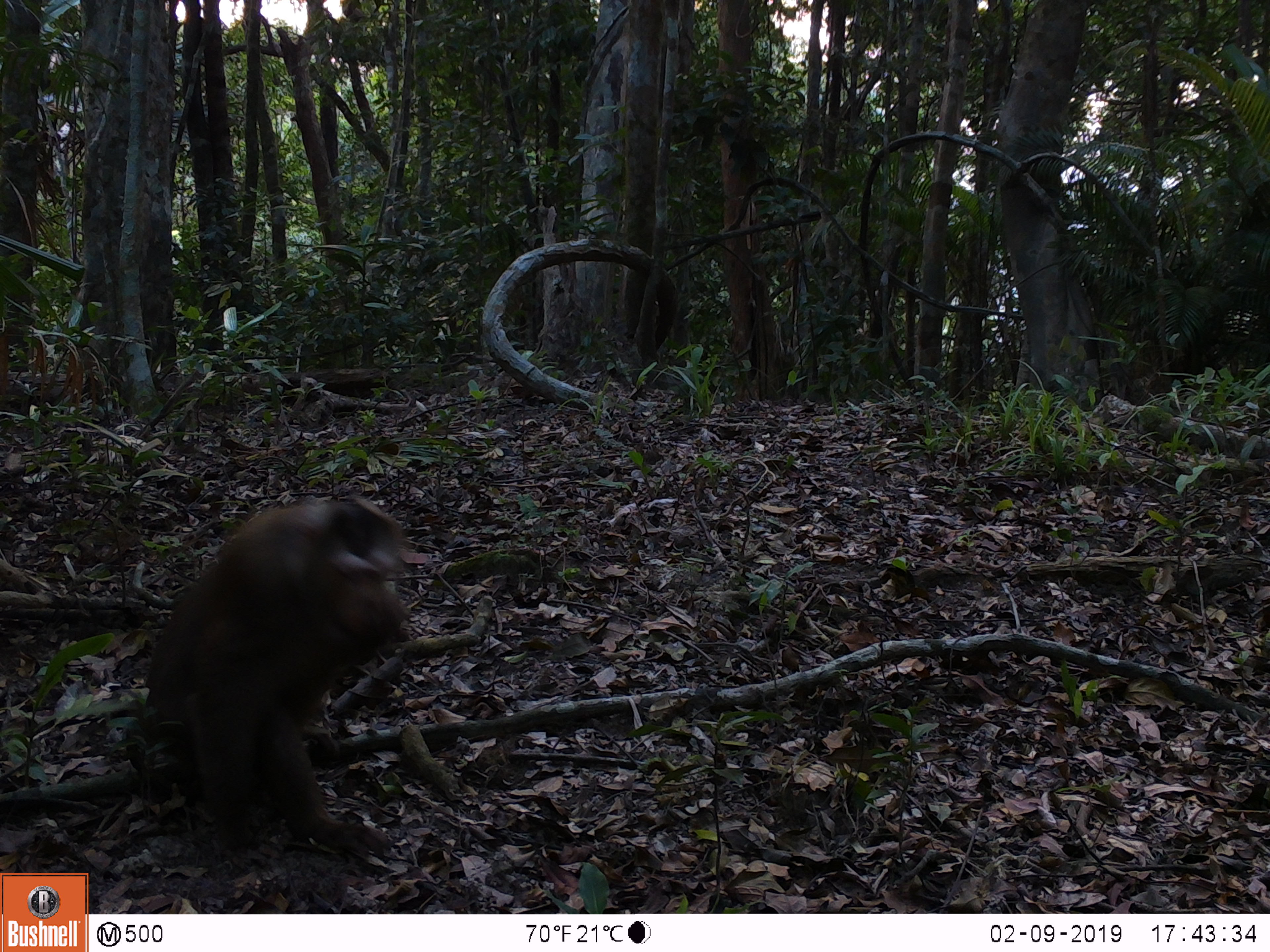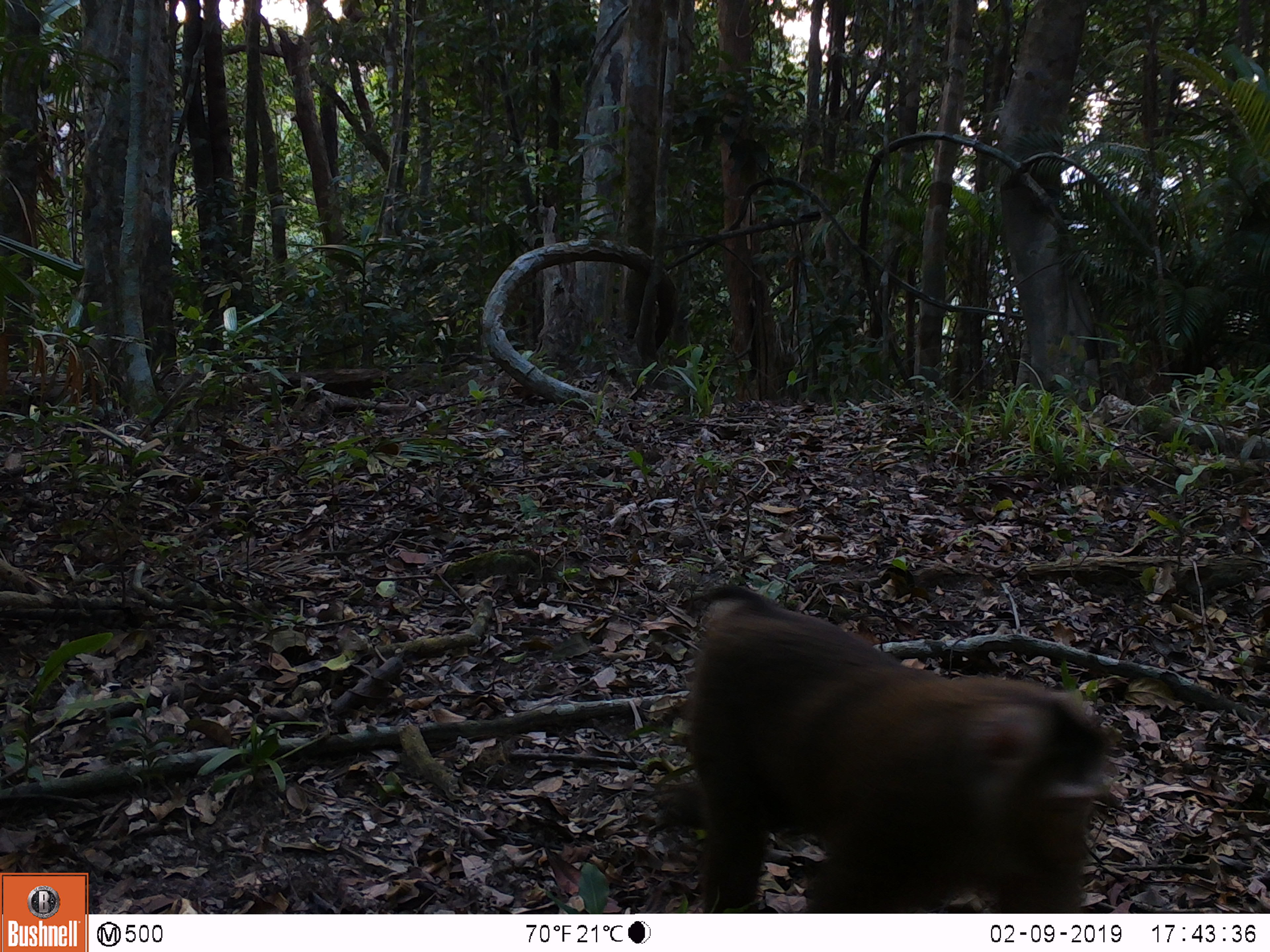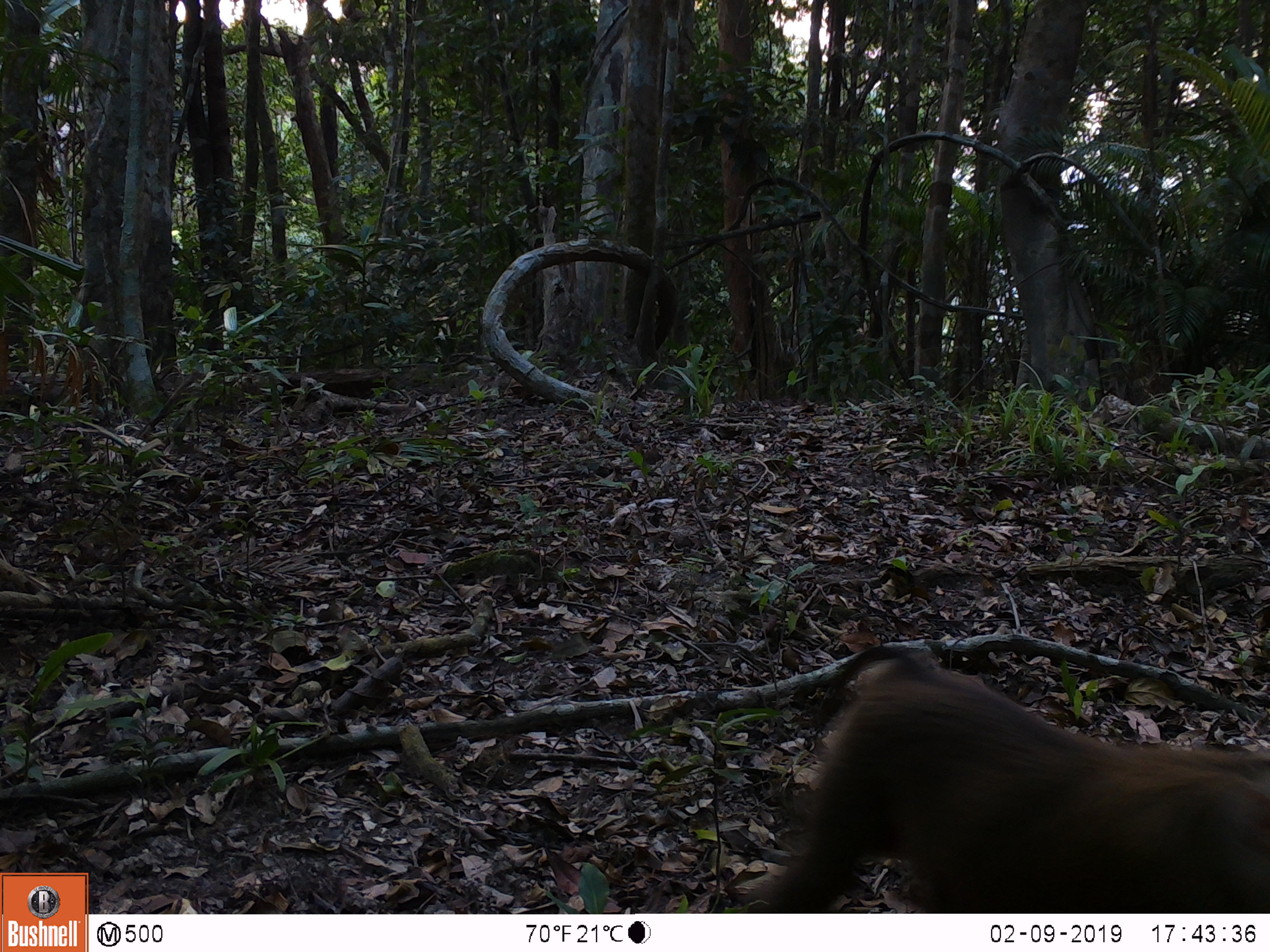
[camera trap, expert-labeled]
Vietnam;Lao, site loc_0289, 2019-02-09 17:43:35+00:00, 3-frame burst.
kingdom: Animalia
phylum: Chordata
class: Mammalia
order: Primates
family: Cercopithecidae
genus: Macaca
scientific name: Macaca nemestrina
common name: pig-tailed macaque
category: pig tailed macaque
Pig tailed macaque (pig-tailed macaque) (Macaca nemestrina). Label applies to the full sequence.